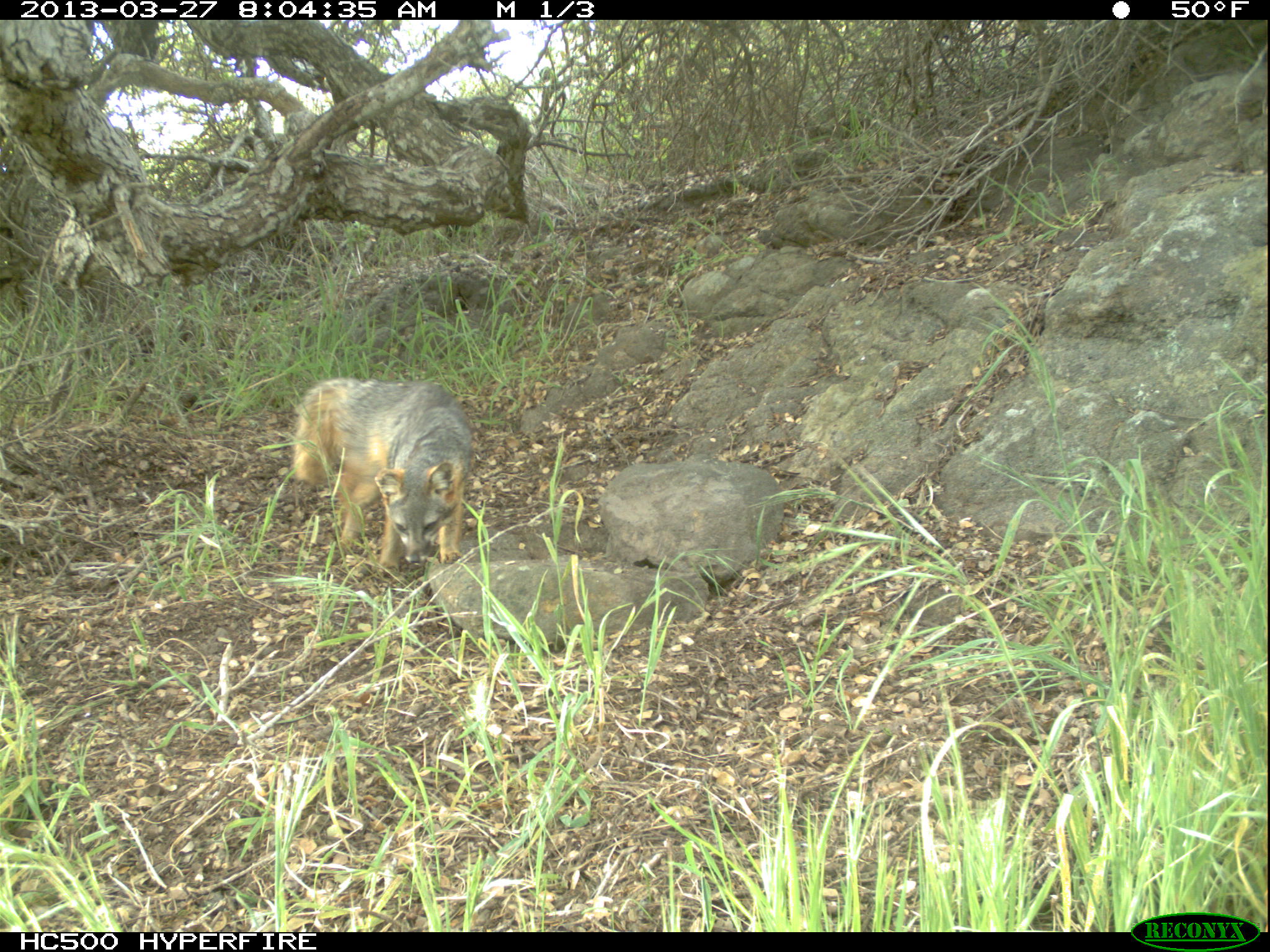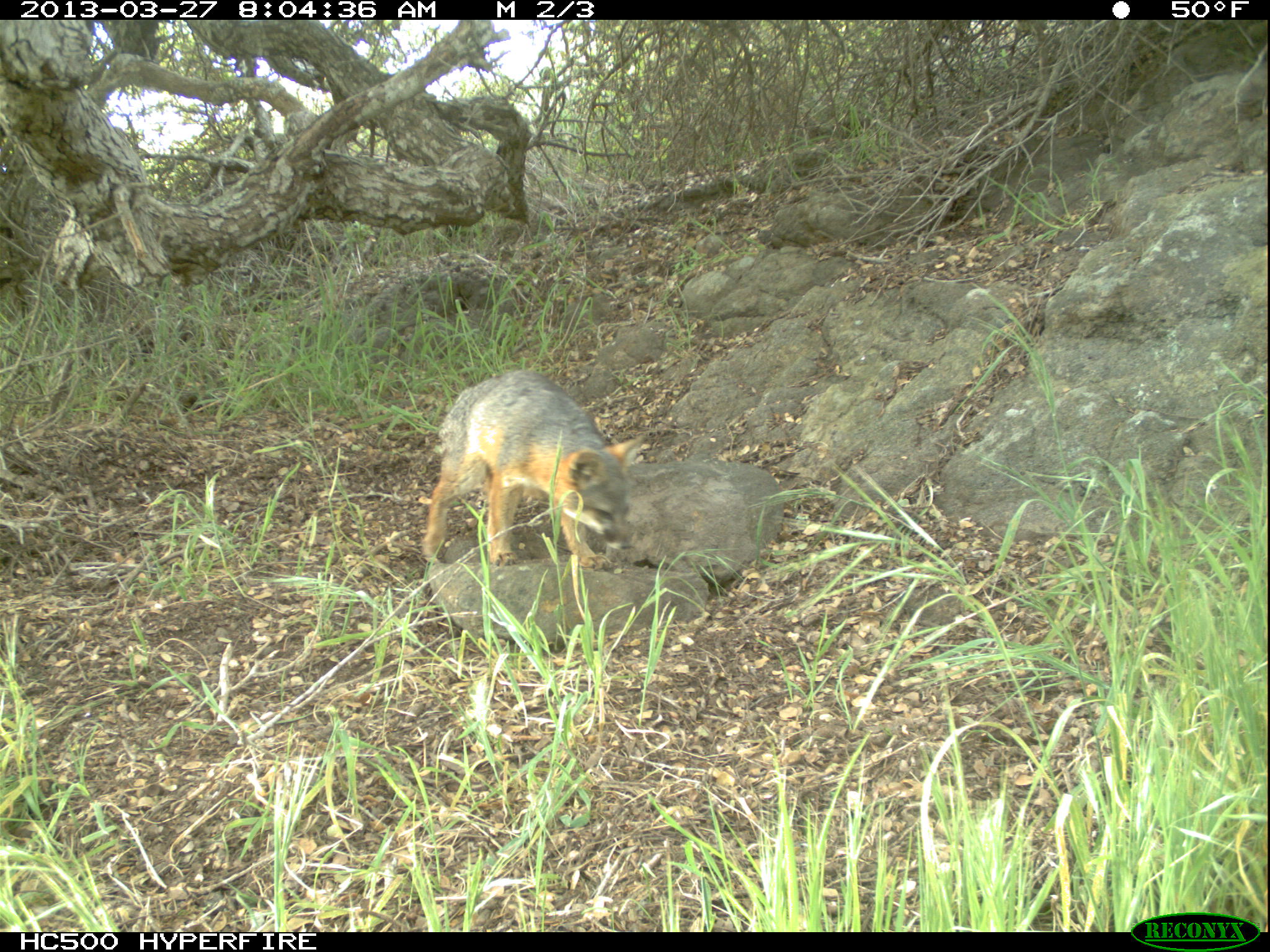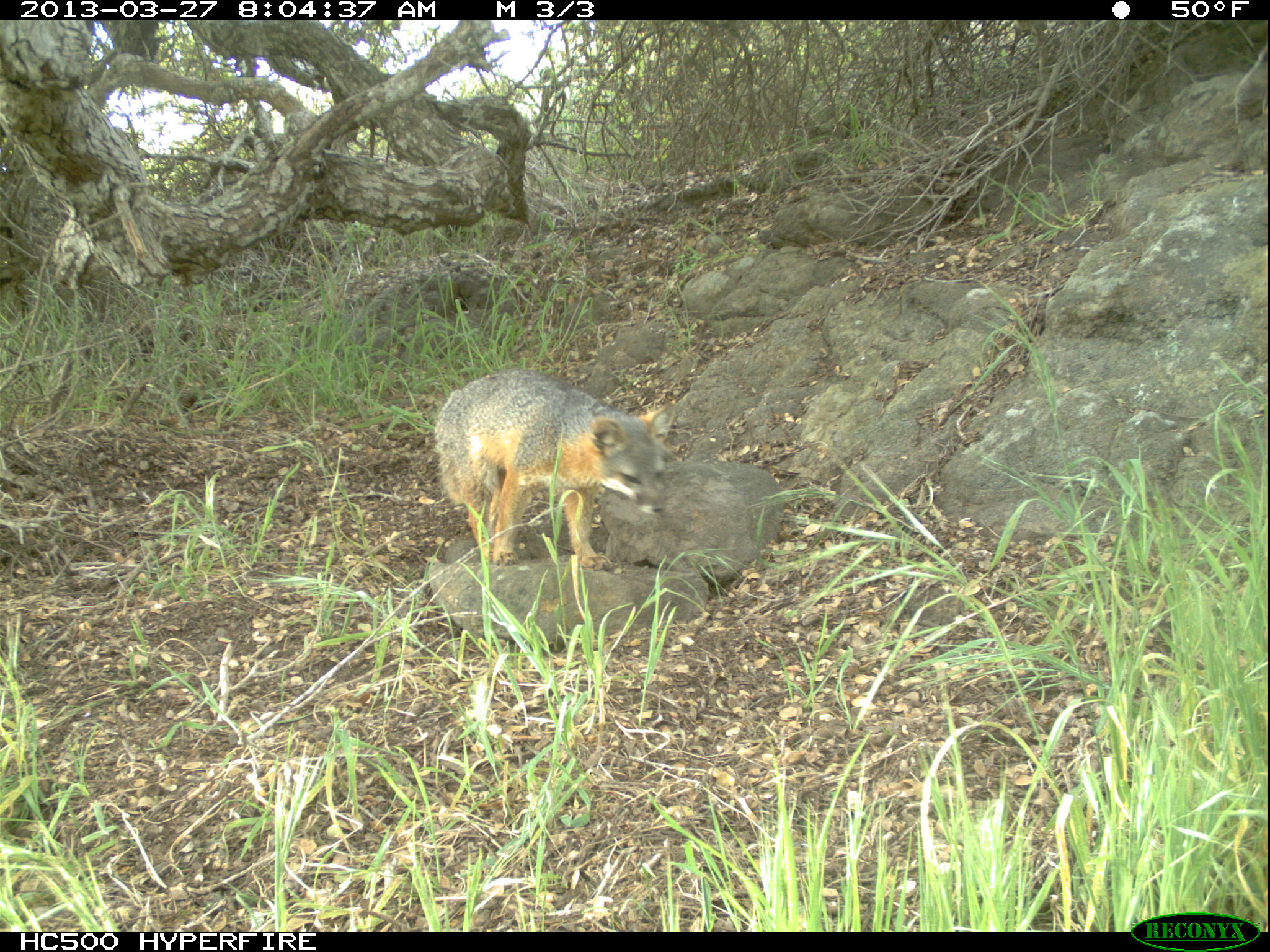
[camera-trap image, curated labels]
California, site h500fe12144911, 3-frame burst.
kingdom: Animalia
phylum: Chordata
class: Mammalia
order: Carnivora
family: Canidae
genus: Urocyon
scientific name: Urocyon littoralis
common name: island fox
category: fox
Fox (island fox) (Urocyon littoralis).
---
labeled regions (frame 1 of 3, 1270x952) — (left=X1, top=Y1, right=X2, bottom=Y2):
fox: (left=292, top=377, right=470, bottom=578)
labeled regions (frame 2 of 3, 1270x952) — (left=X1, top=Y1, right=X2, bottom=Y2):
fox: (left=420, top=369, right=649, bottom=570)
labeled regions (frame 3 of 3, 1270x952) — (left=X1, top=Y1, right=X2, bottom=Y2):
fox: (left=433, top=368, right=677, bottom=570)